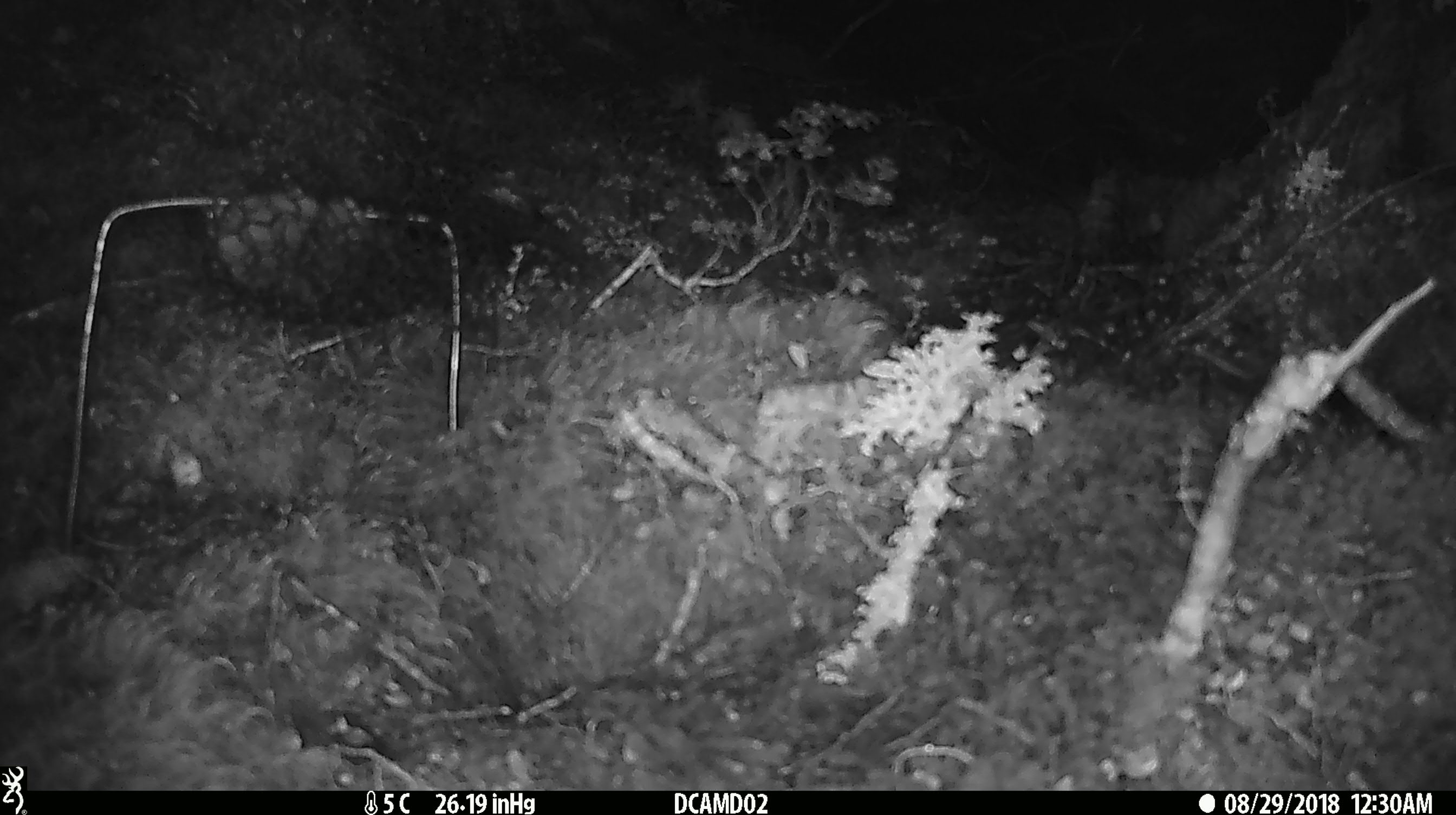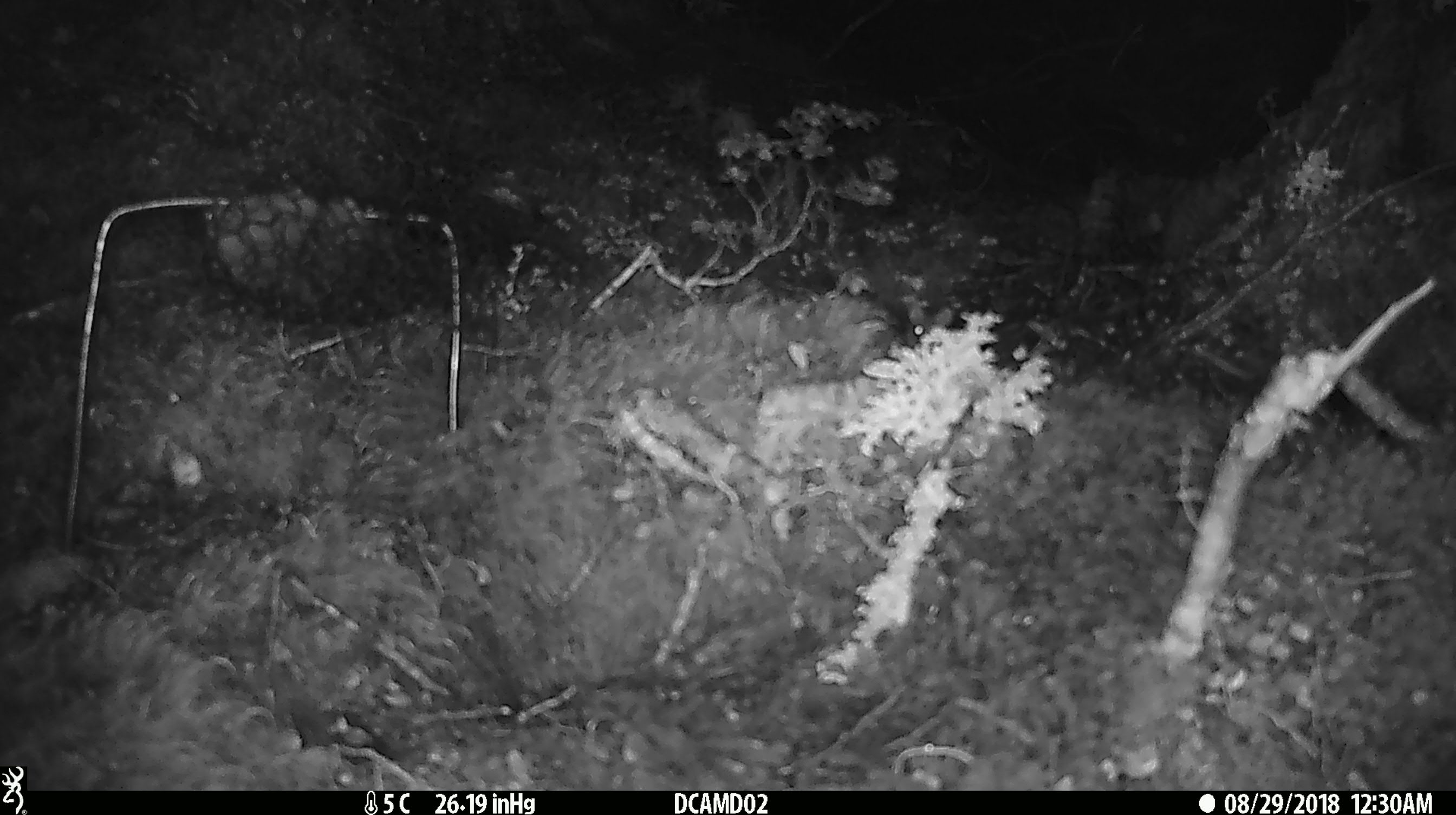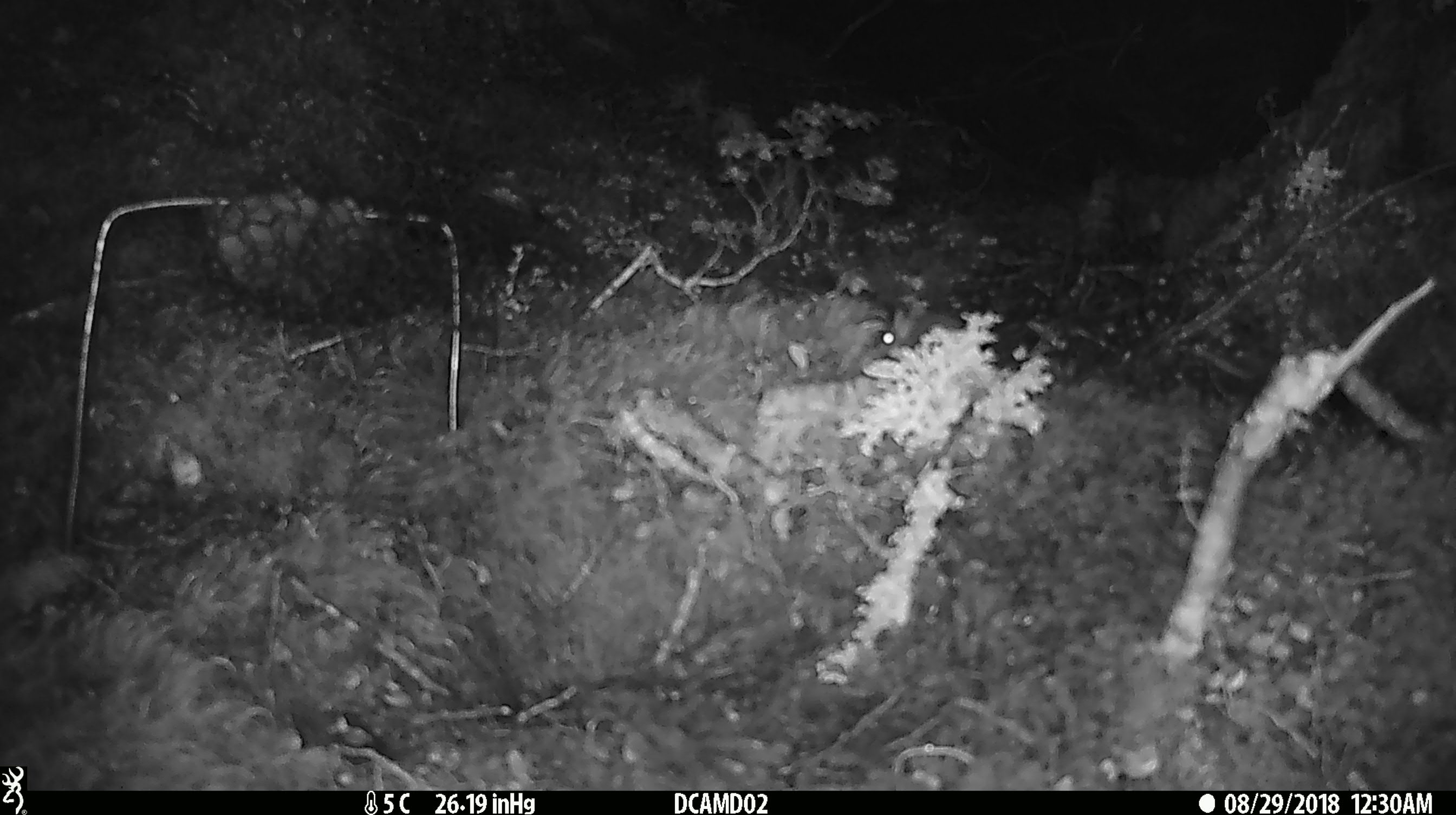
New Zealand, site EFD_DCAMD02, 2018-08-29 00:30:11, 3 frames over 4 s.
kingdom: Animalia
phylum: Chordata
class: Mammalia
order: Rodentia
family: Muridae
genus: Mus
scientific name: Mus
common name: mouse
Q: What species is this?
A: Mouse (Mus).